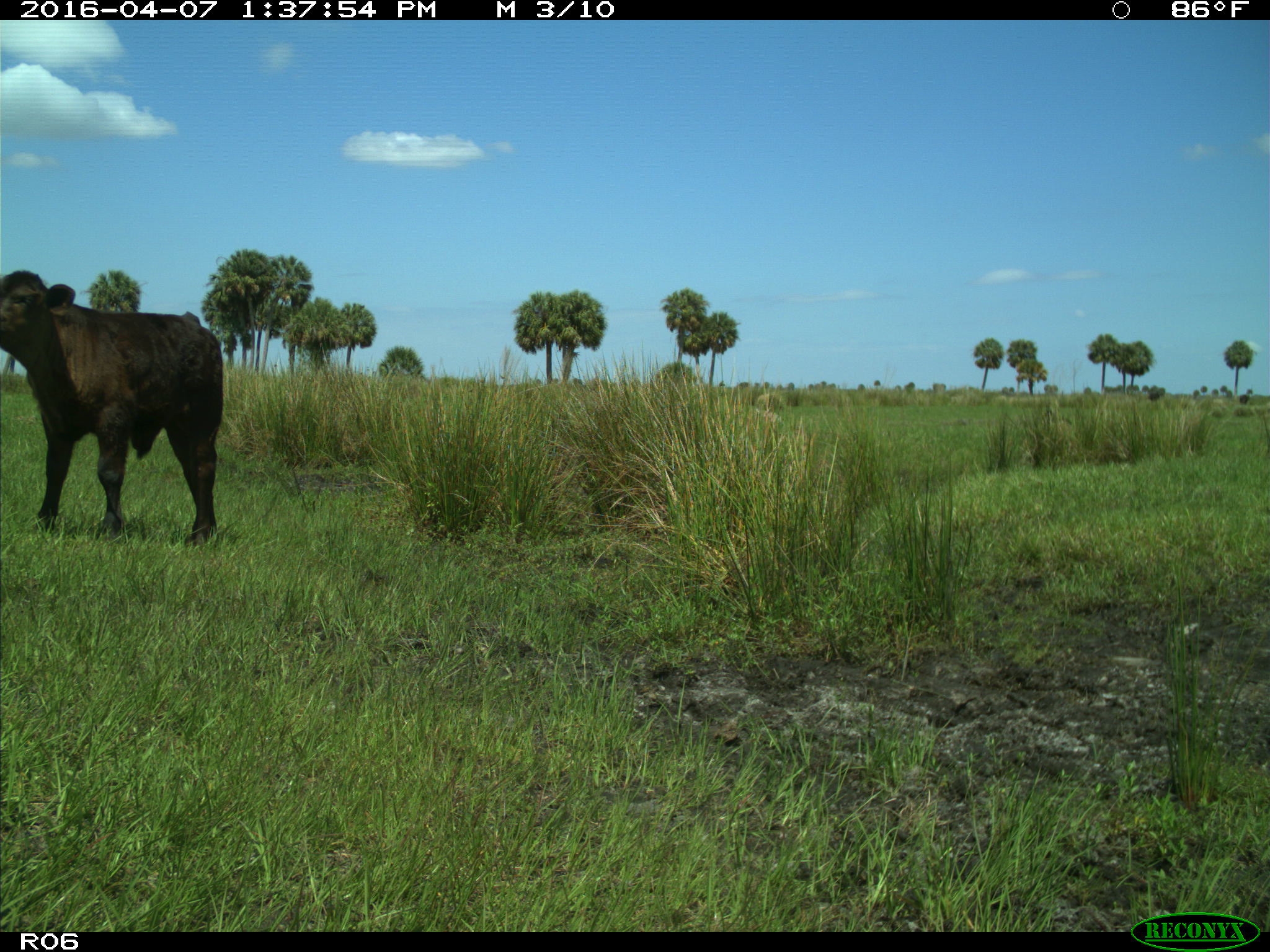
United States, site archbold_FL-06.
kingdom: Animalia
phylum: Chordata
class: Mammalia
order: Artiodactyla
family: Bovidae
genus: Bos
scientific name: Bos taurus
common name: domestic cow